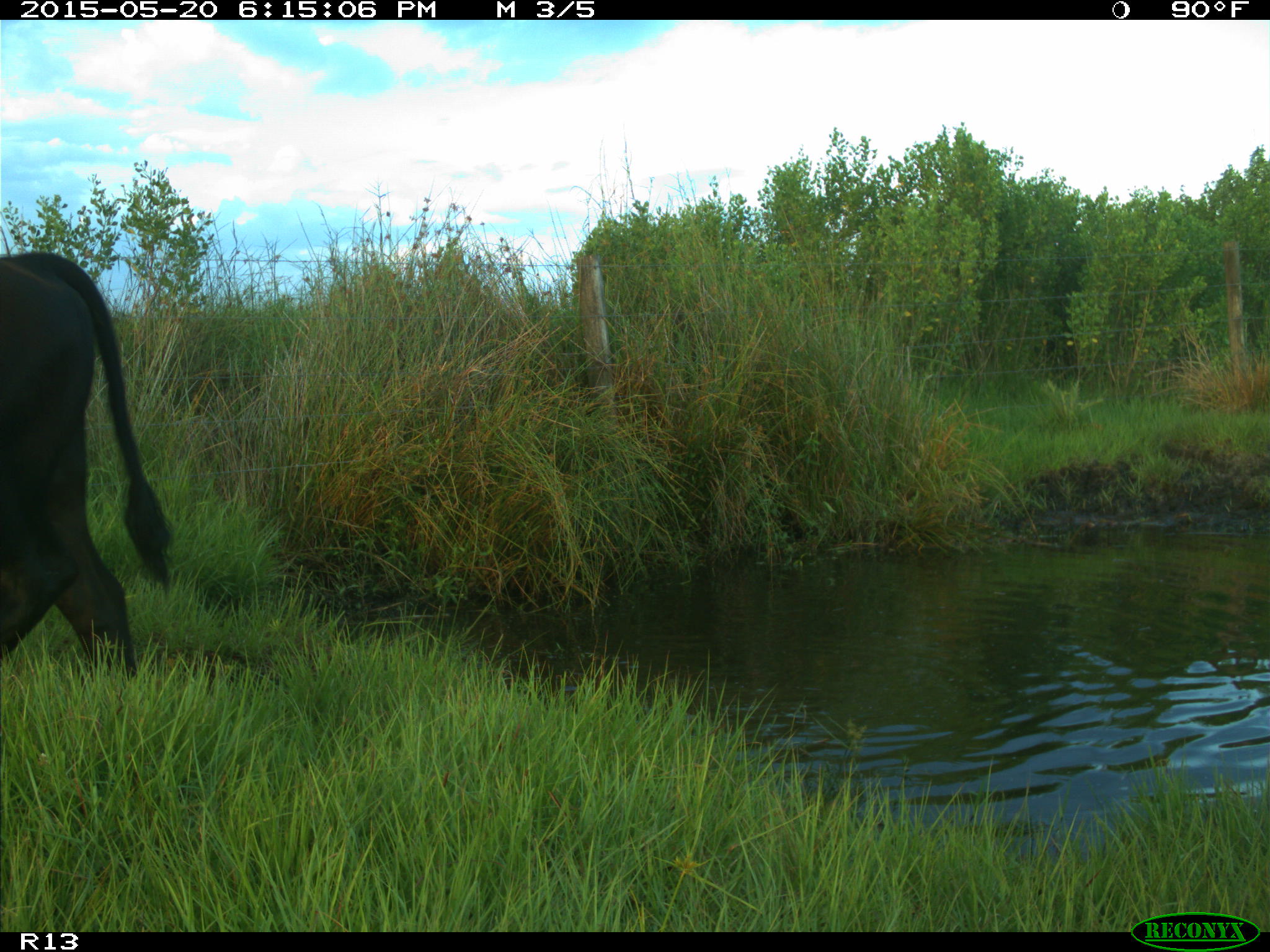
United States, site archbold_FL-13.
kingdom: Animalia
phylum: Chordata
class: Mammalia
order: Artiodactyla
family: Bovidae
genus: Bos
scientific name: Bos taurus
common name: domestic cow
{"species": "Bos taurus (domestic cow)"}